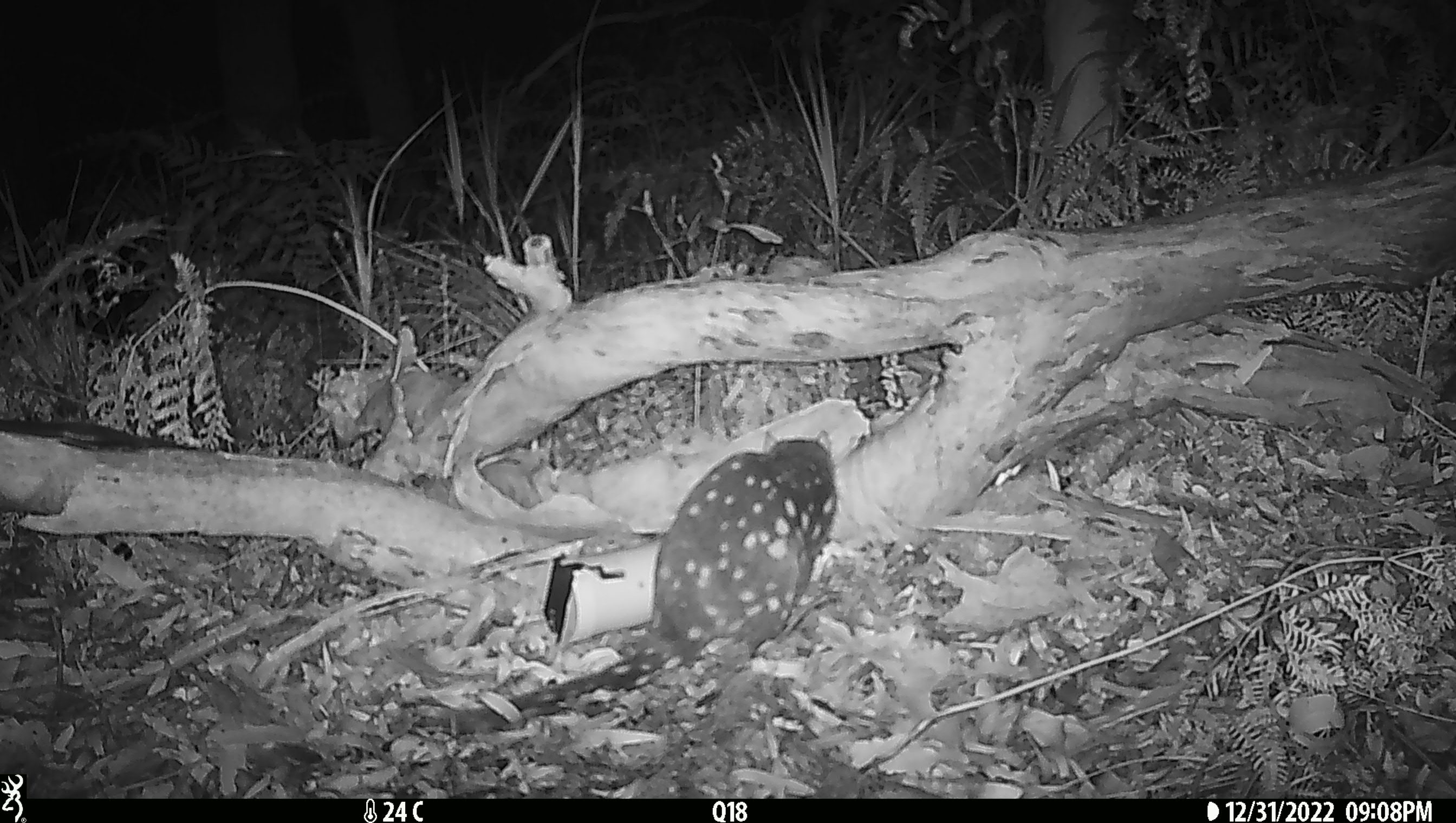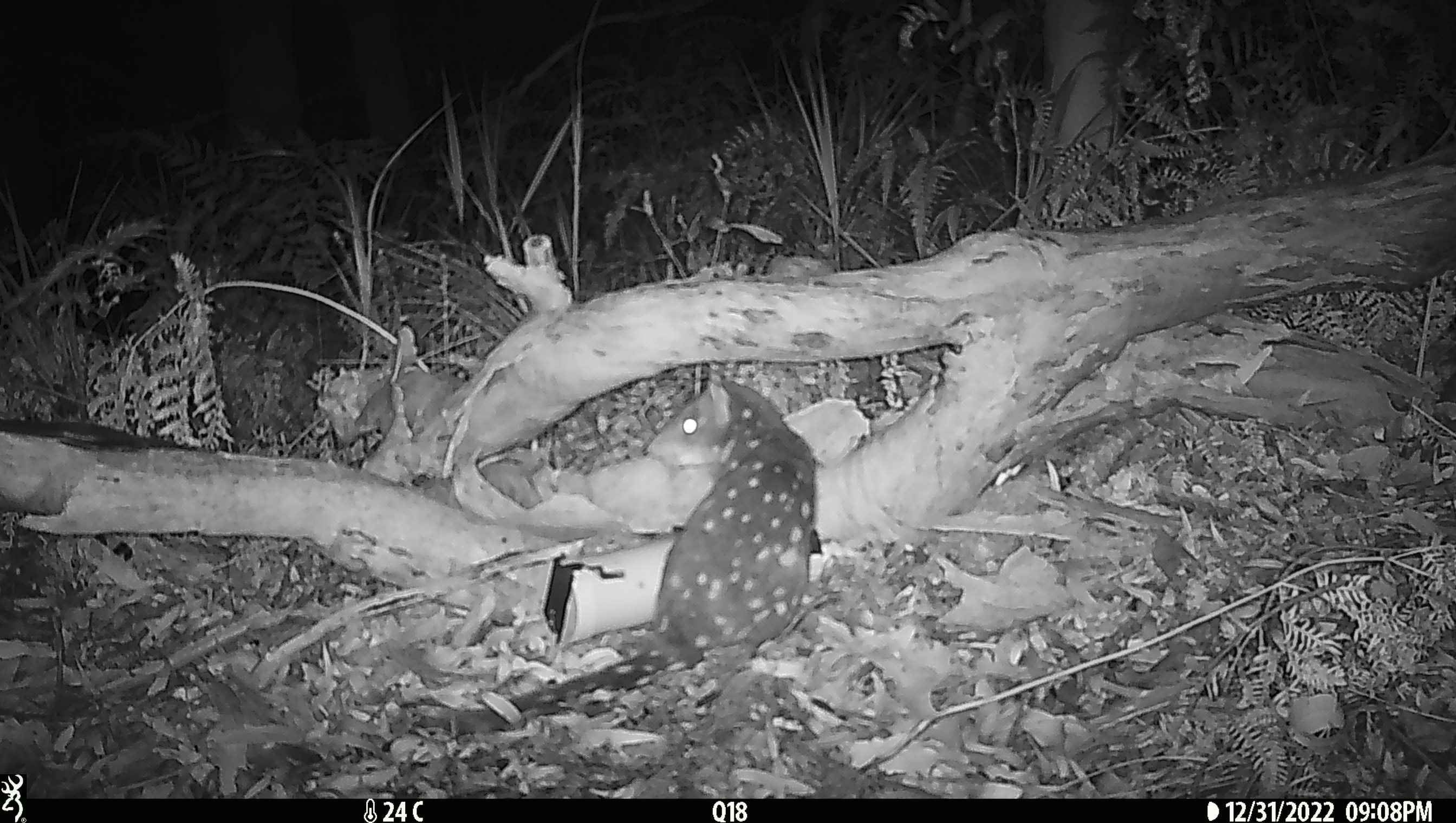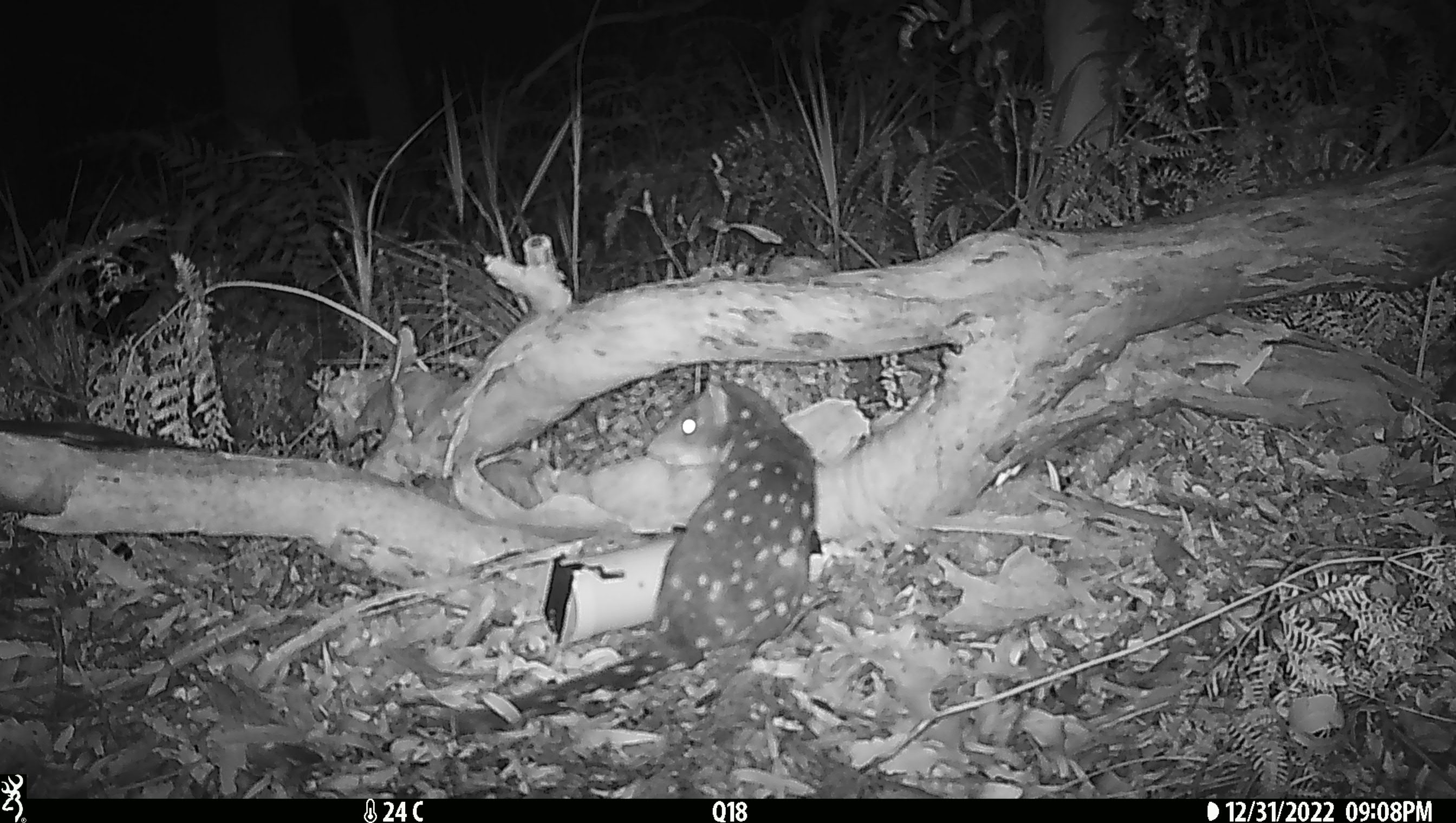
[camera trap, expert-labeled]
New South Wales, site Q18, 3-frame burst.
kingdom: Animalia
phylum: Chordata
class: Mammalia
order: Dasyuromorphia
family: Dasyuridae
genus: Dasyurus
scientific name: Dasyurus maculatus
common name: spotted-tailed quoll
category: quoll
Quoll (spotted-tailed quoll) (Dasyurus maculatus).